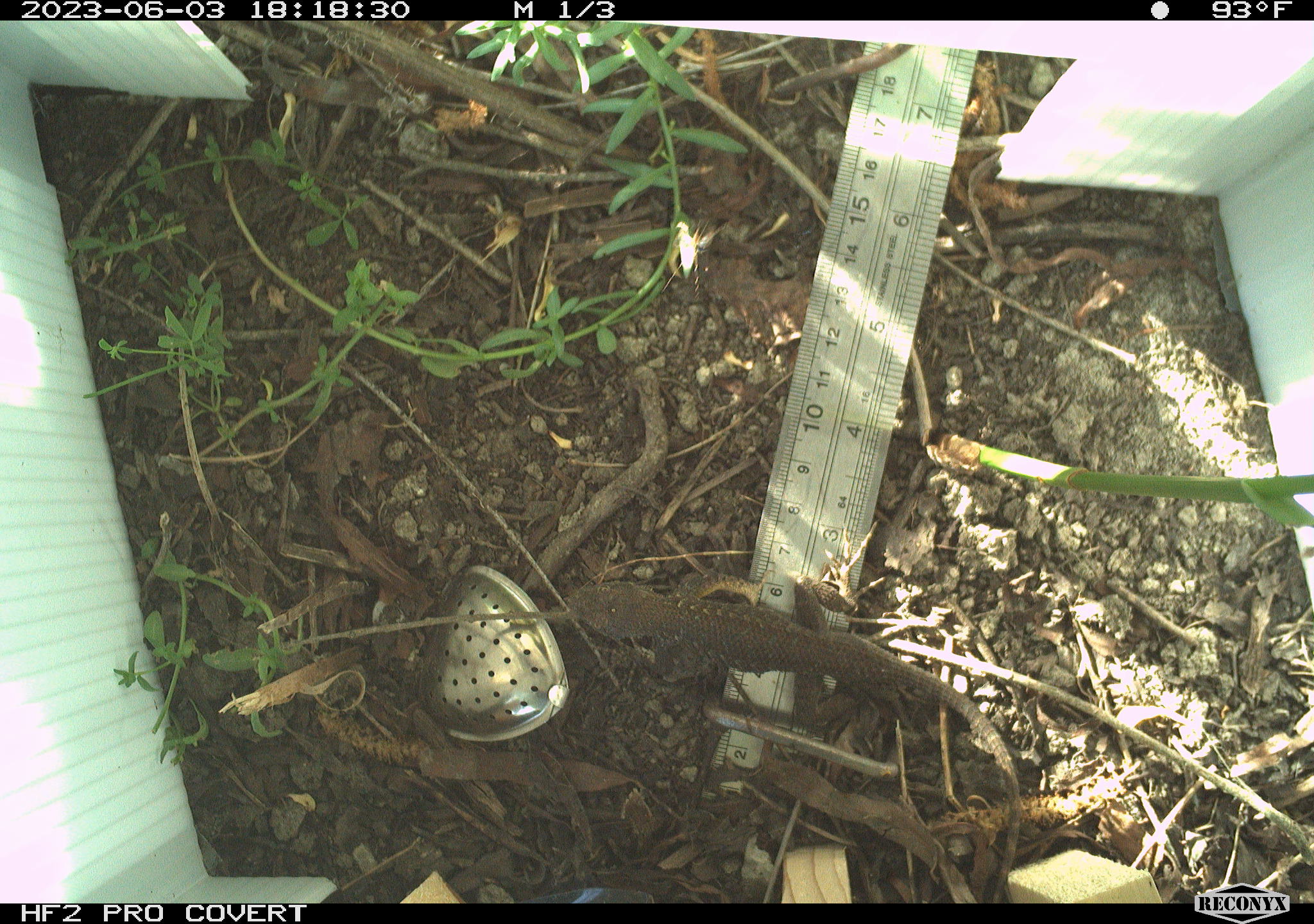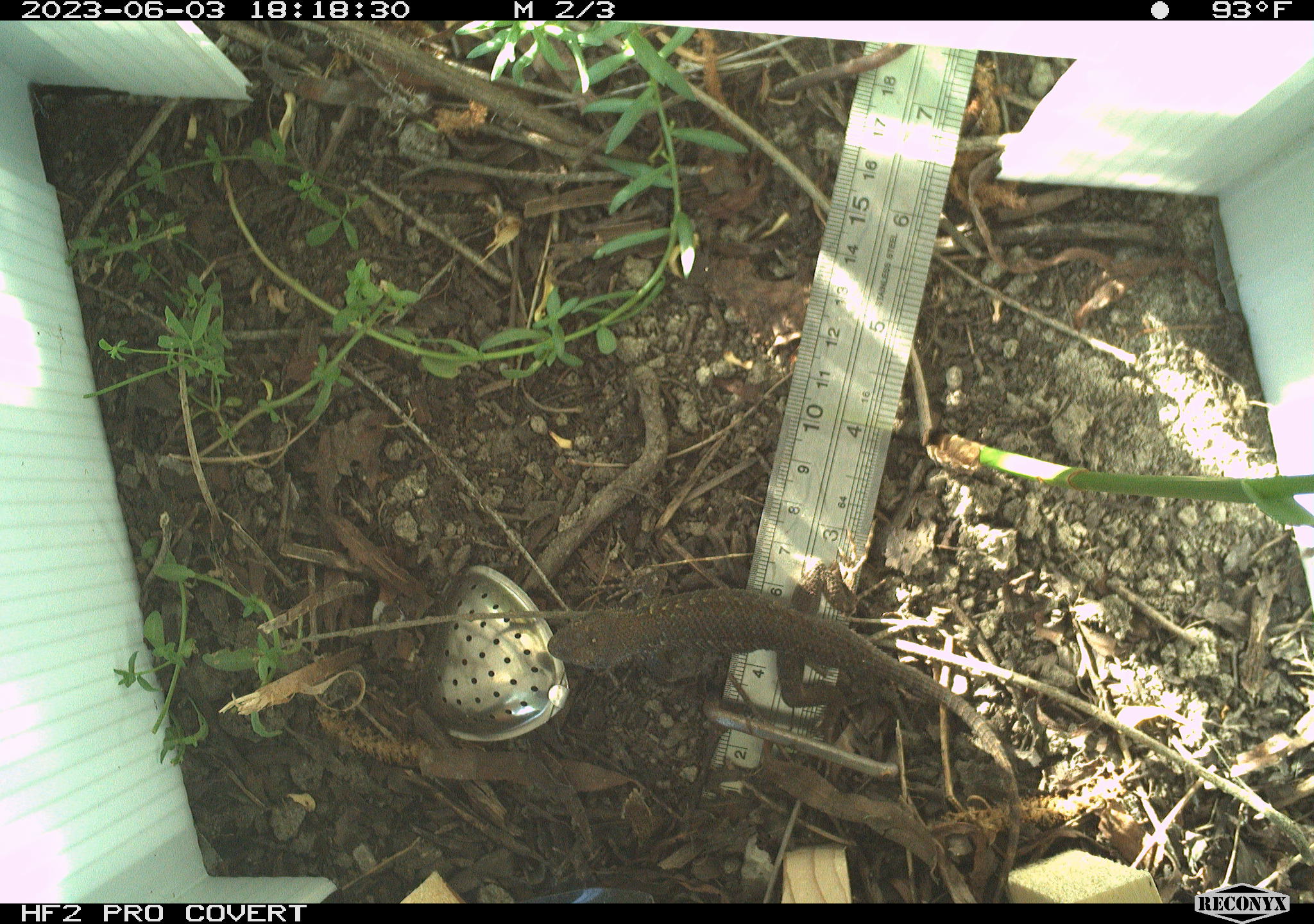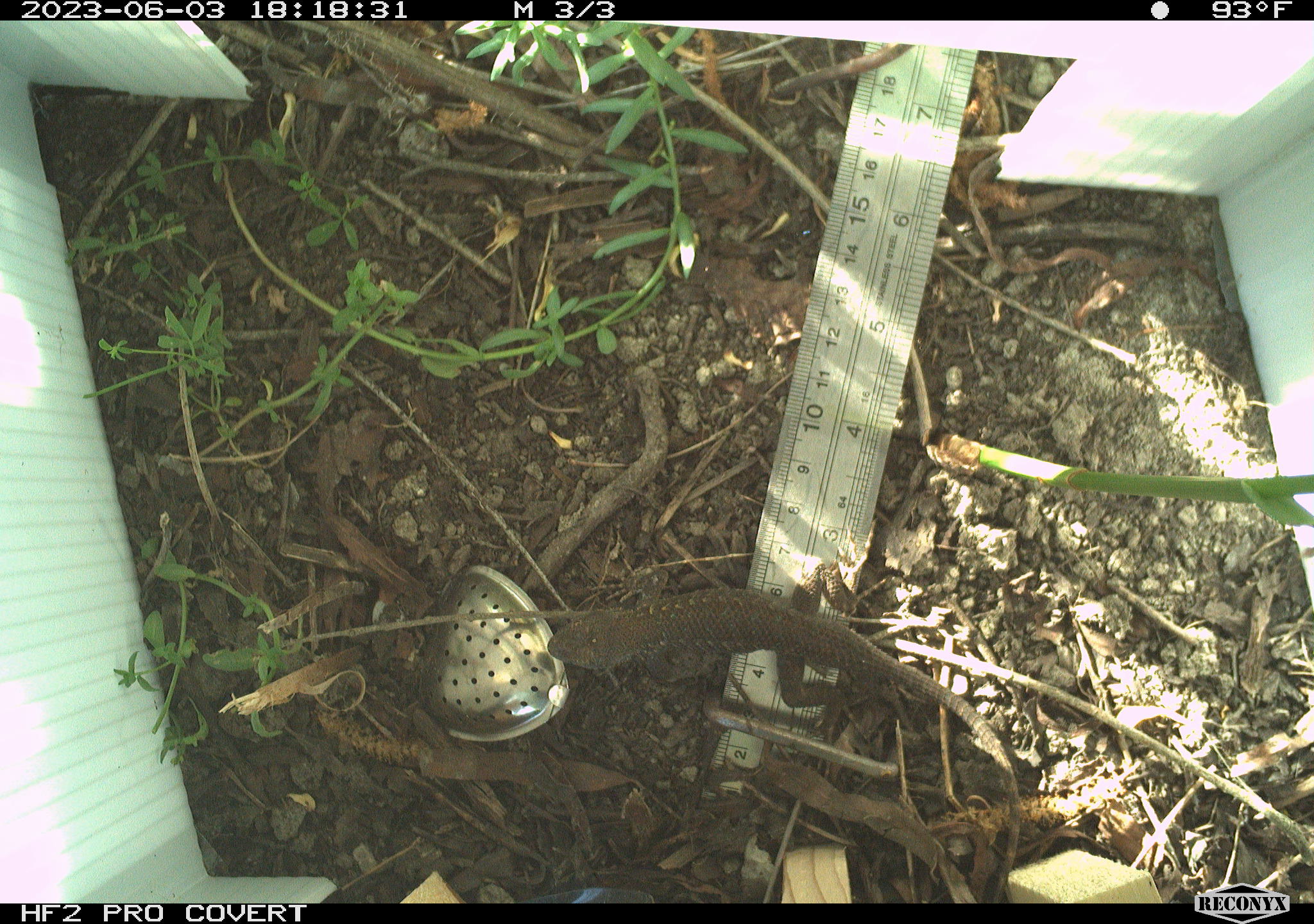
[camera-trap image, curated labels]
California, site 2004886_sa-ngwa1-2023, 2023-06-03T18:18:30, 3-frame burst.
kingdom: Animalia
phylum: Chordata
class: Reptilia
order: Squamata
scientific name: Squamata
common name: lizards and snakes